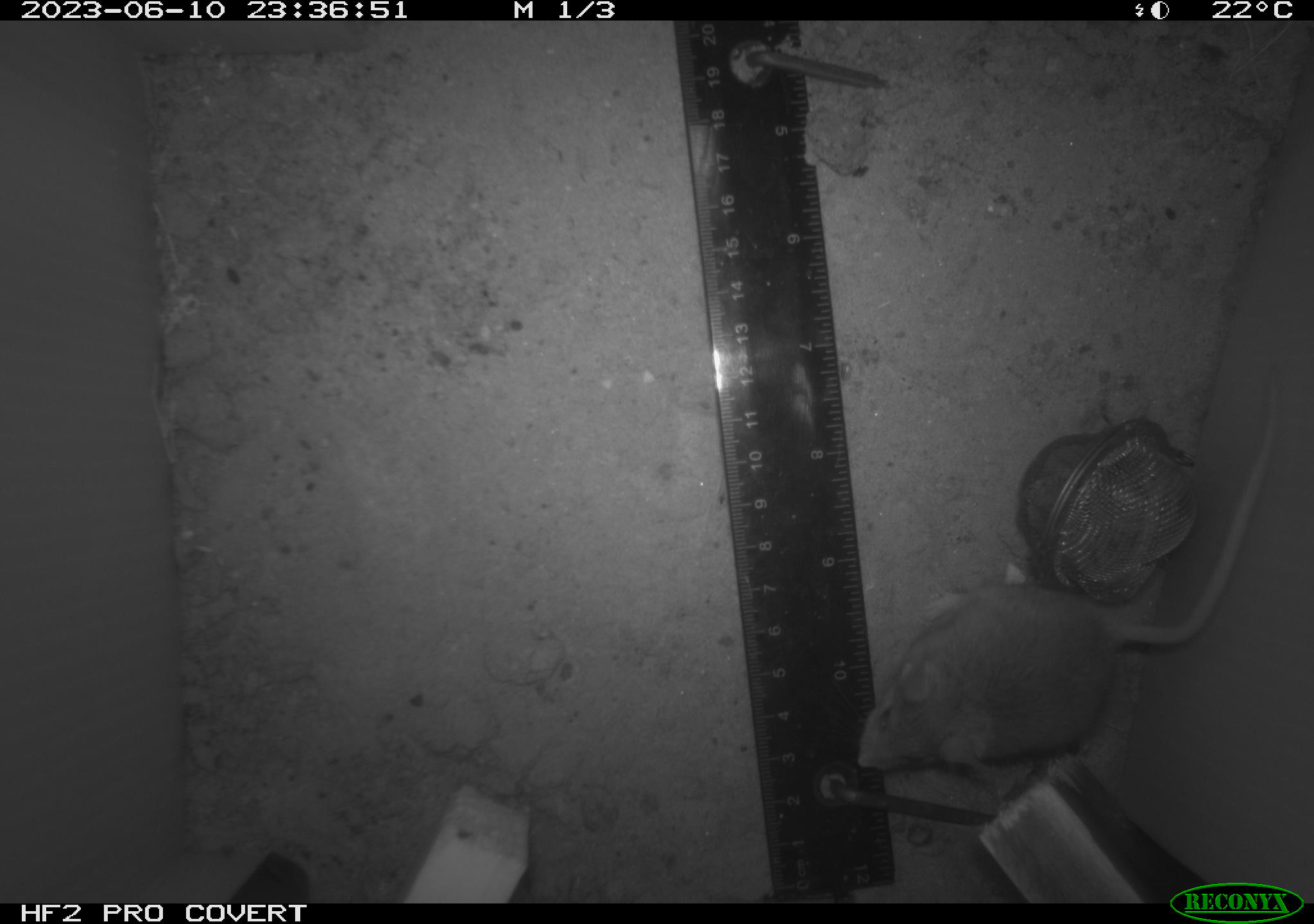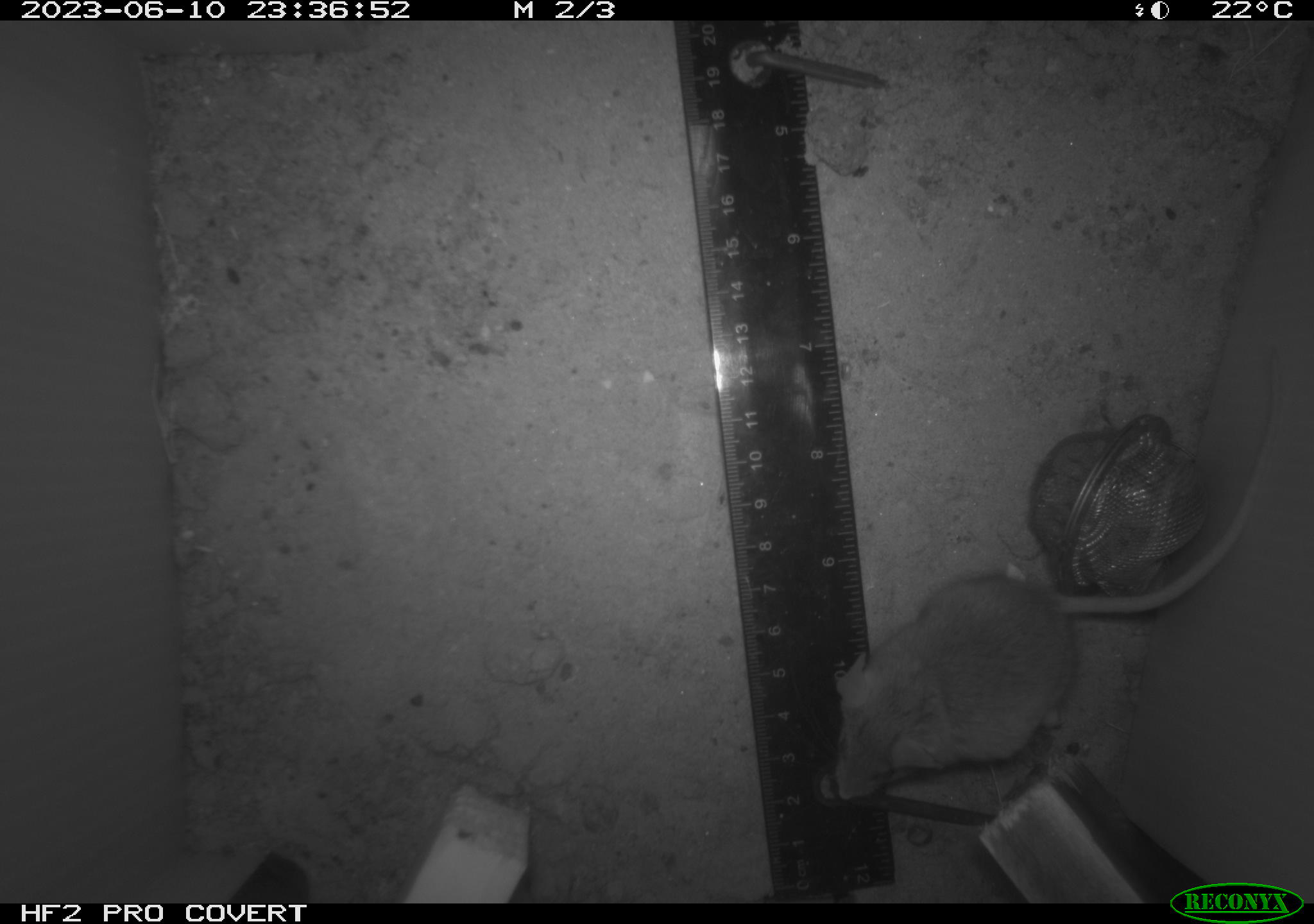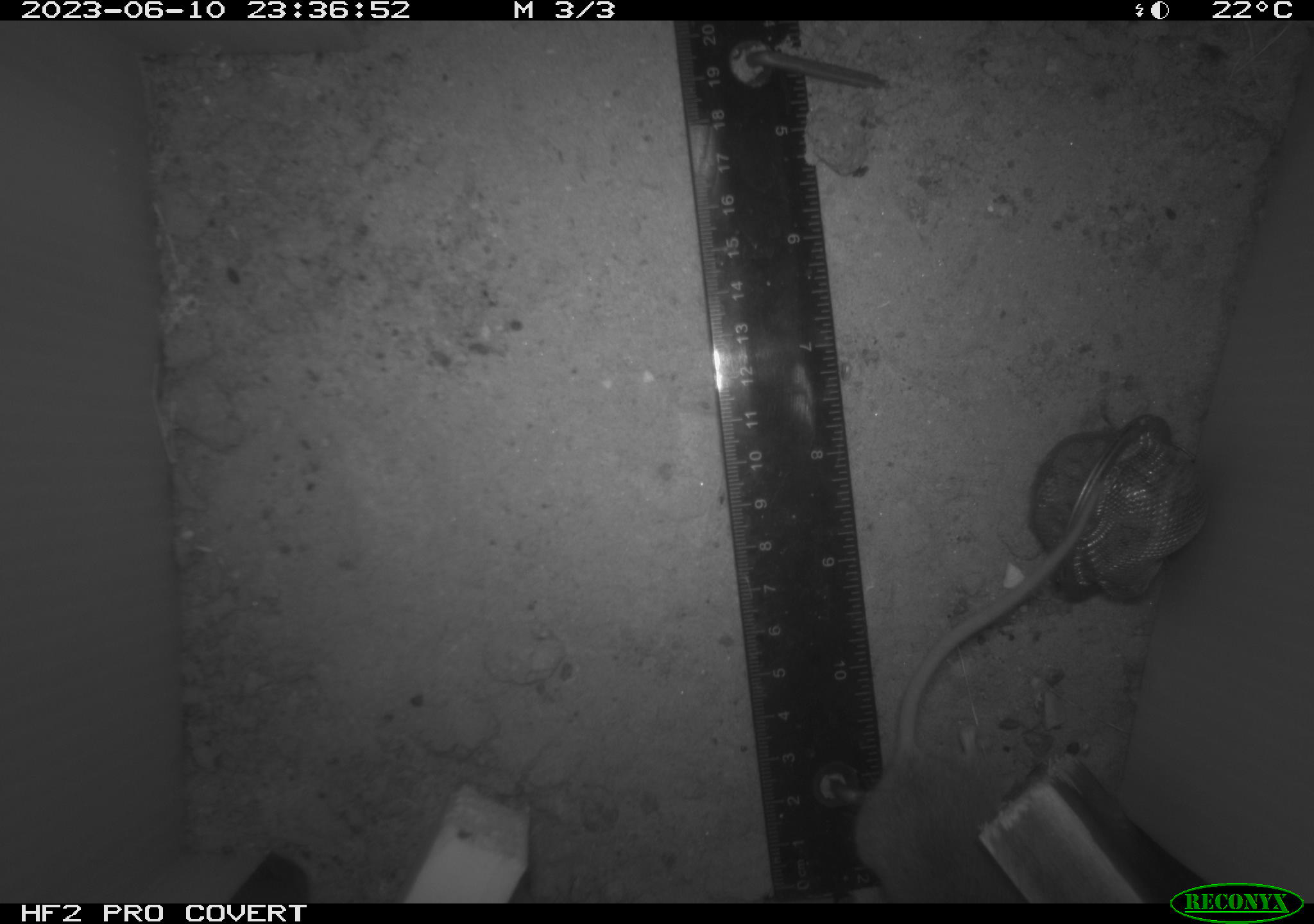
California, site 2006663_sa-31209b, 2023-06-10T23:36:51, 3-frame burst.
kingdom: Animalia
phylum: Chordata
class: Mammalia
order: Rodentia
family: Cricetidae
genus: Peromyscus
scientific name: Peromyscus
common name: deer mice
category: peromyscus species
Peromyscus species (deer mice) (Peromyscus).